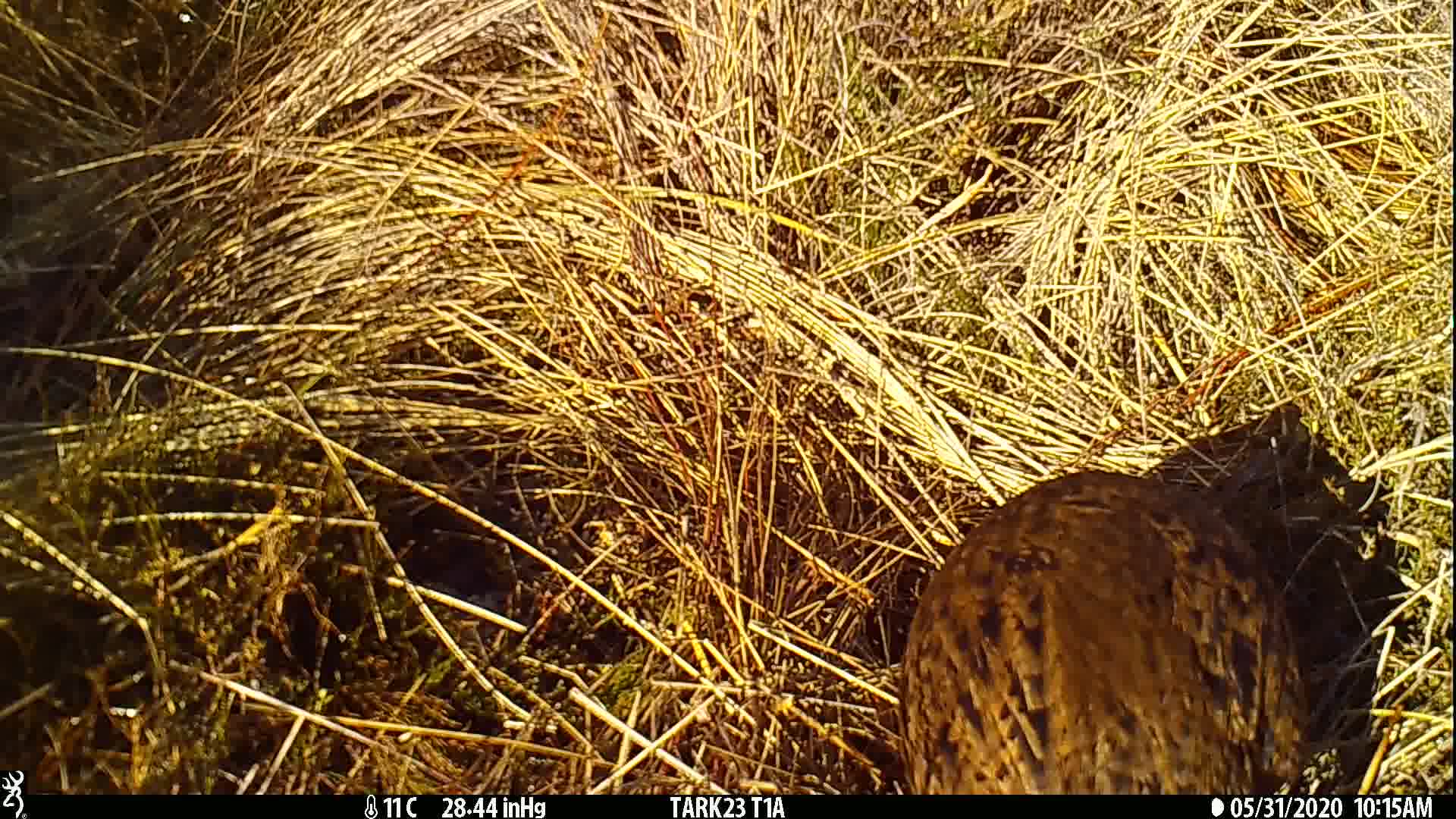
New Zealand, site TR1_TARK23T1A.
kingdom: Animalia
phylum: Chordata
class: Aves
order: Gruiformes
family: Rallidae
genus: Gallirallus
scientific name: Gallirallus australis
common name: weka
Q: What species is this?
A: Weka (Gallirallus australis).